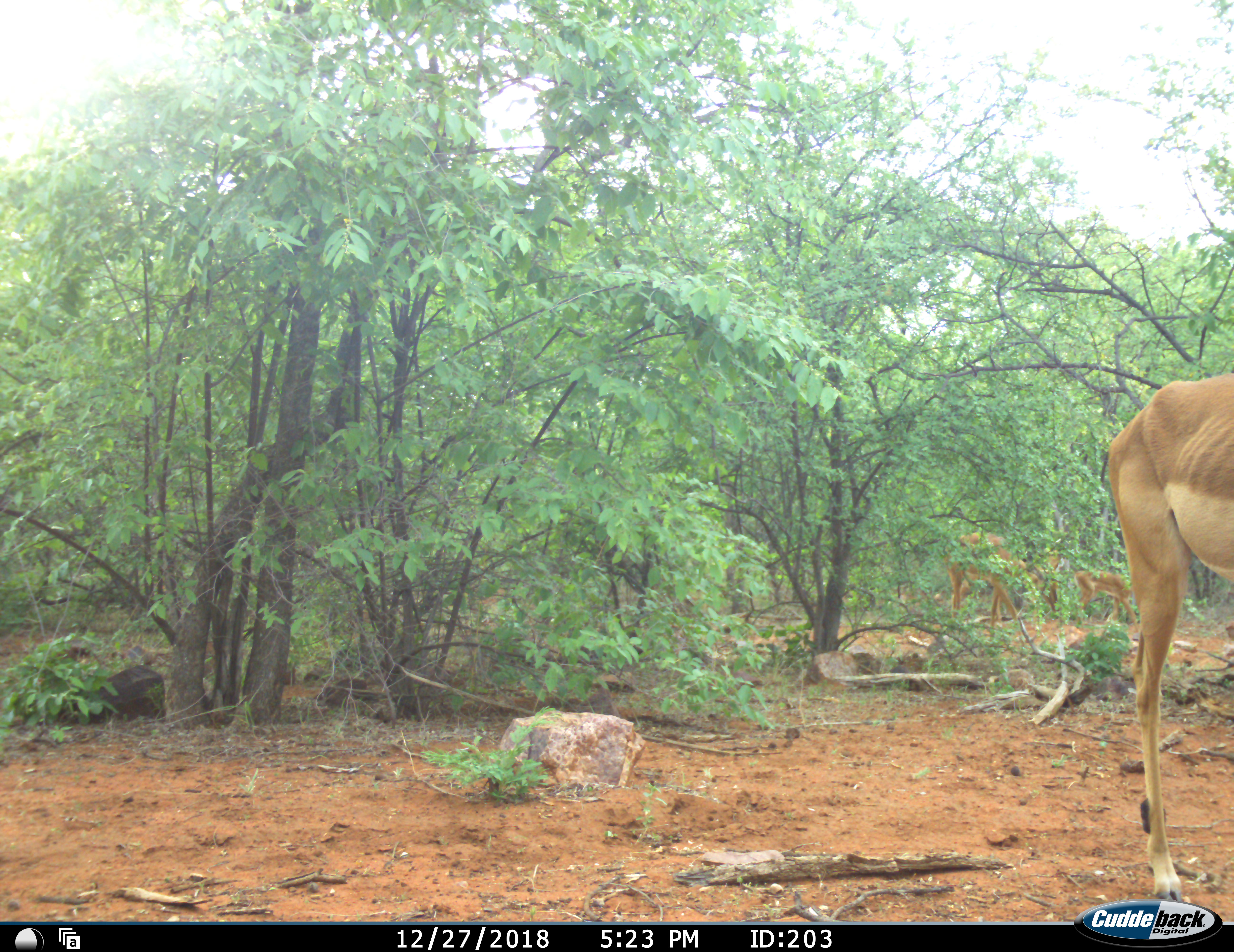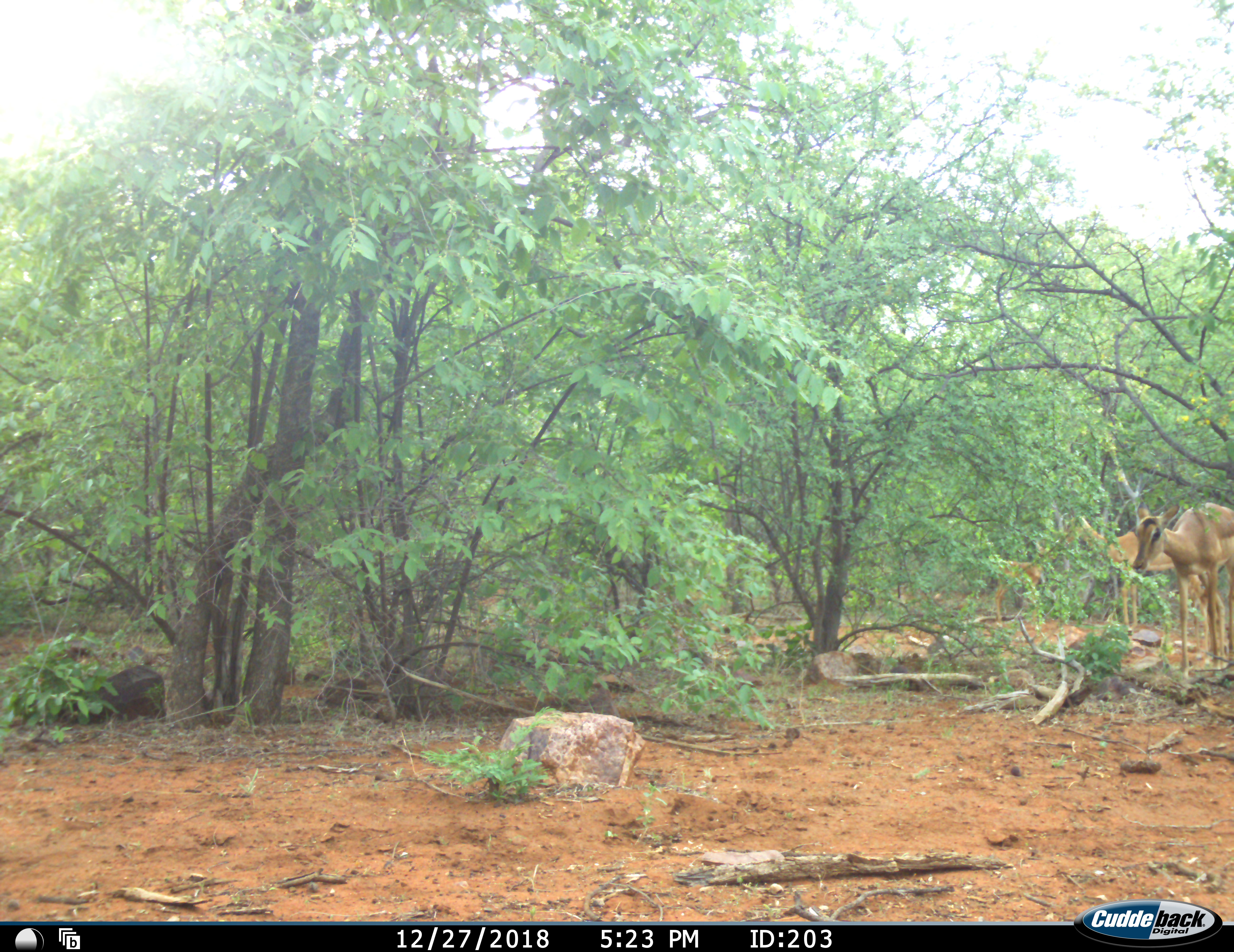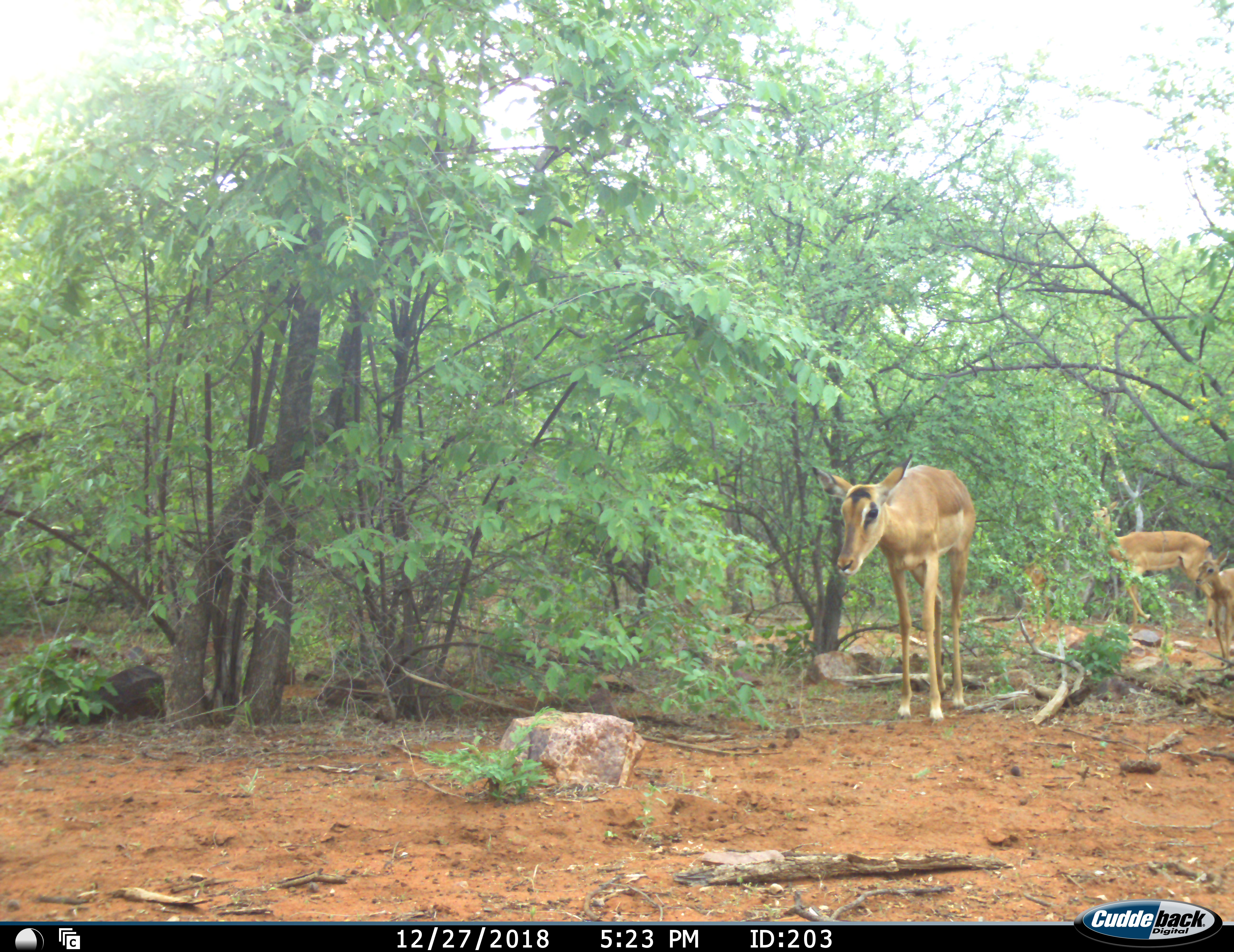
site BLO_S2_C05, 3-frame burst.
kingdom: Animalia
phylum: Chordata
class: Mammalia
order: Artiodactyla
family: Bovidae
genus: Aepyceros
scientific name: Aepyceros melampus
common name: impala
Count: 4.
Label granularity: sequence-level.